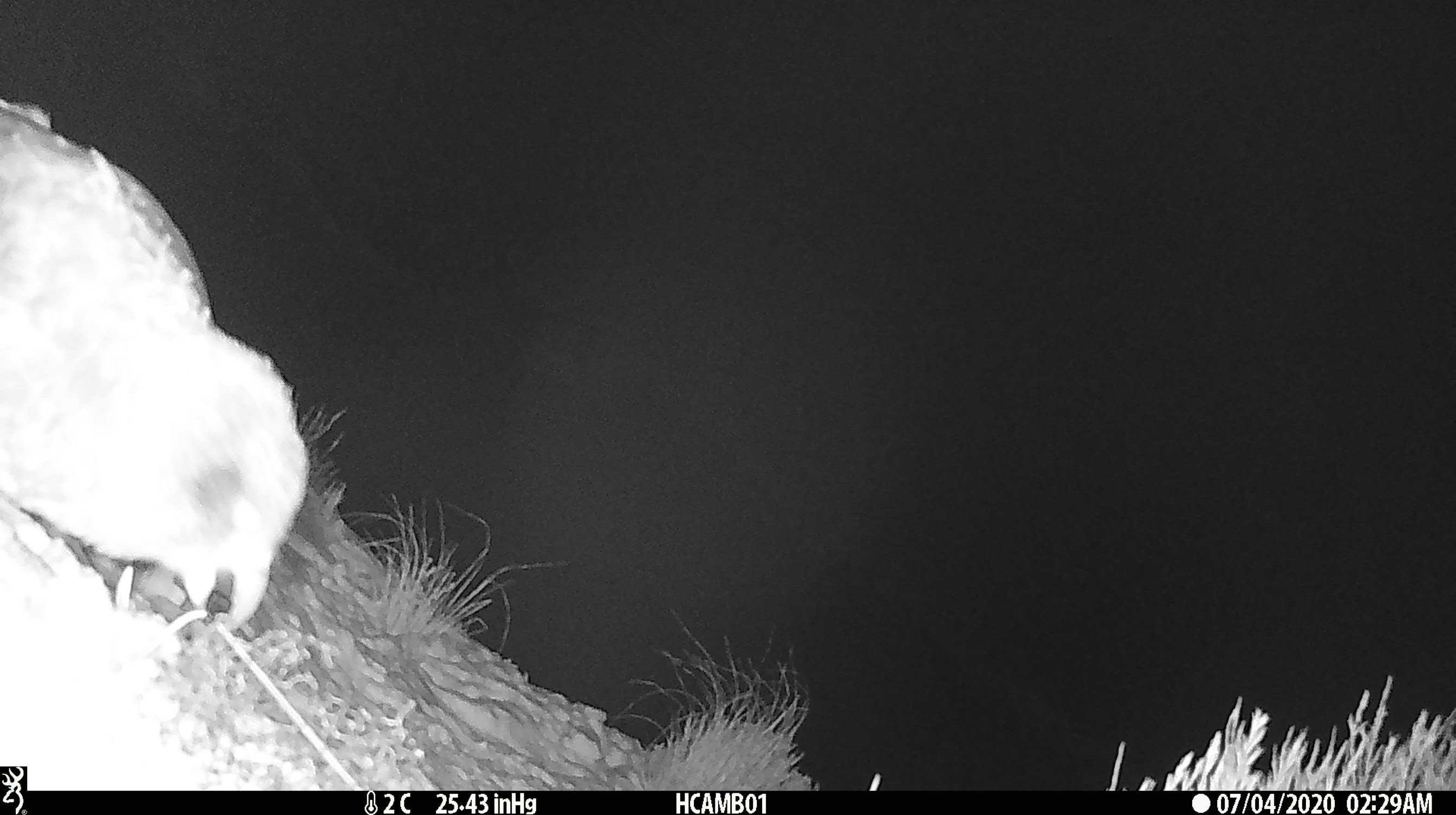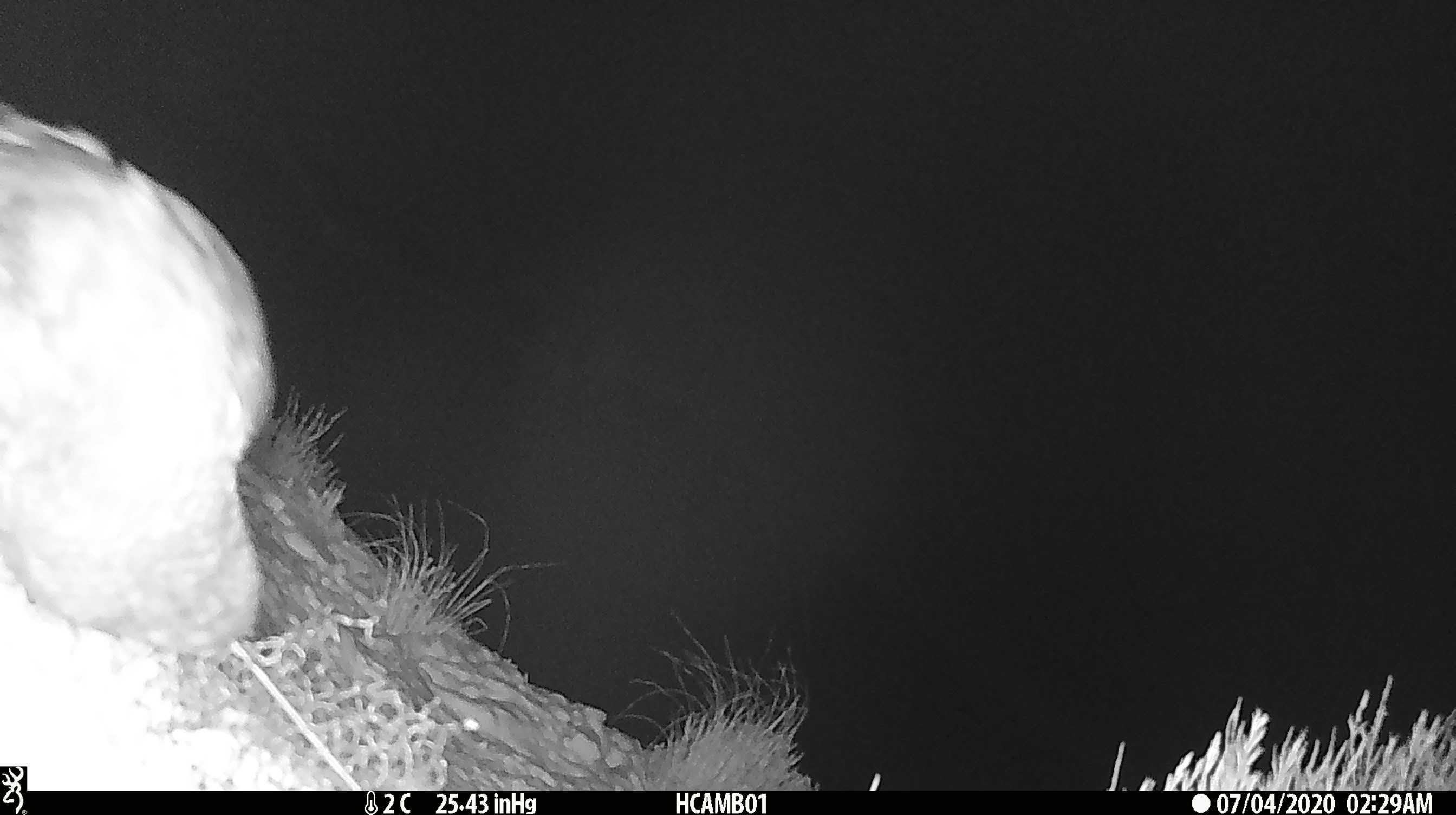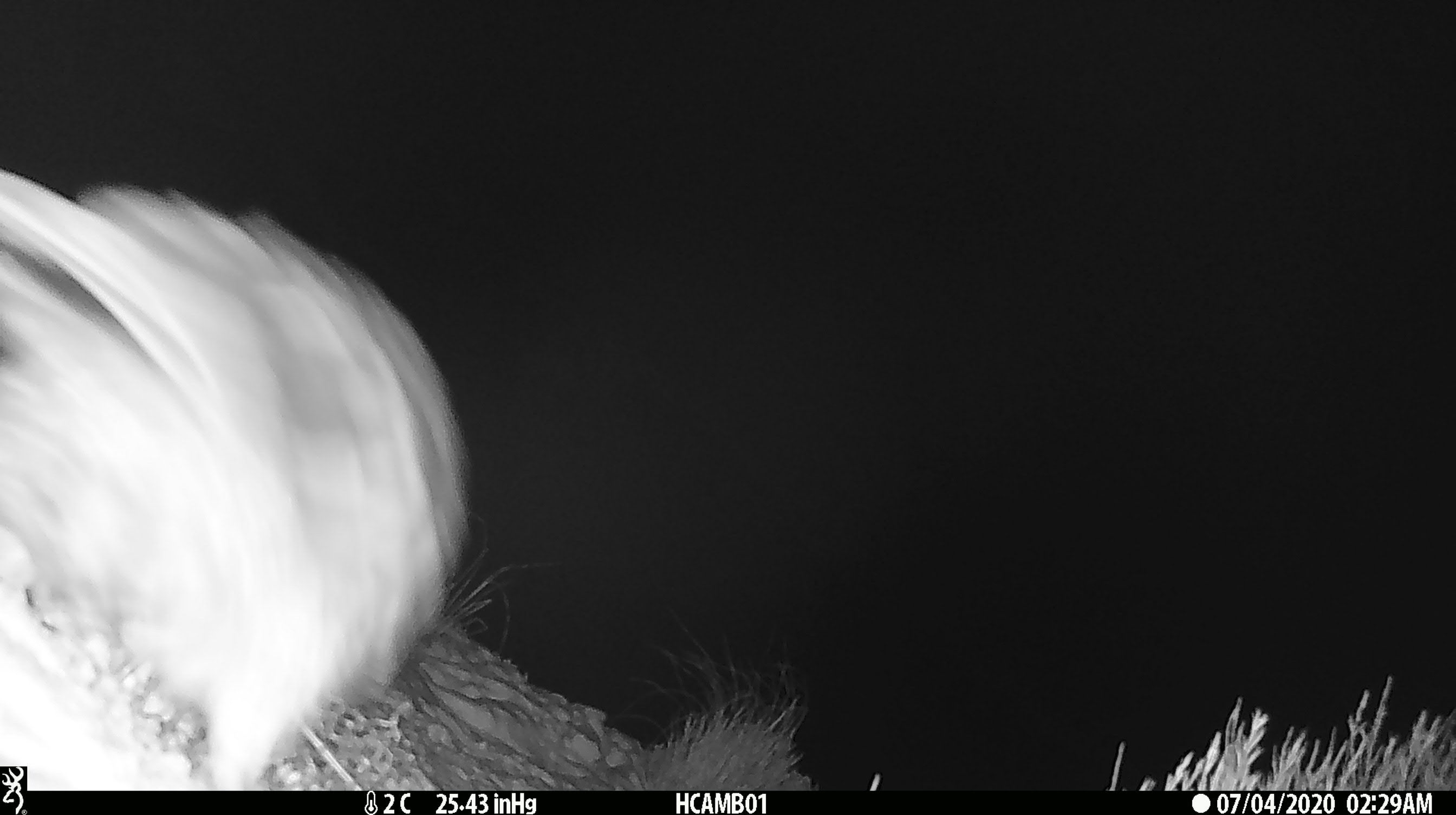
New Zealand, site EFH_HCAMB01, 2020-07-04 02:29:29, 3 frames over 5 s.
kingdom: Animalia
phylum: Chordata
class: Aves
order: Psittaciformes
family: Strigopidae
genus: Nestor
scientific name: Nestor notabilis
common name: kea